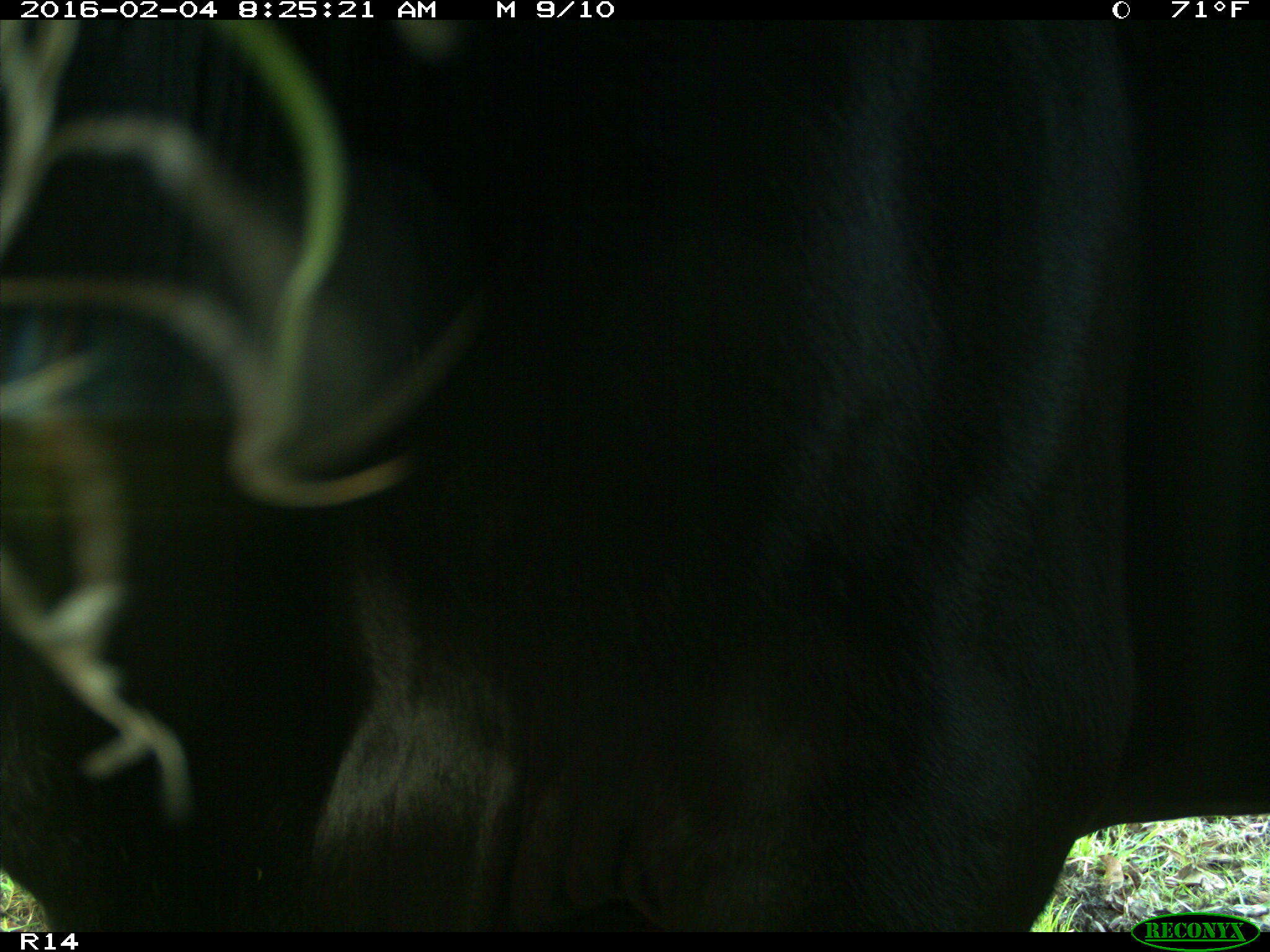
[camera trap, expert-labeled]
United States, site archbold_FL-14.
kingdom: Animalia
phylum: Chordata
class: Mammalia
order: Artiodactyla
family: Bovidae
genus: Bos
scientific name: Bos taurus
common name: domestic cow